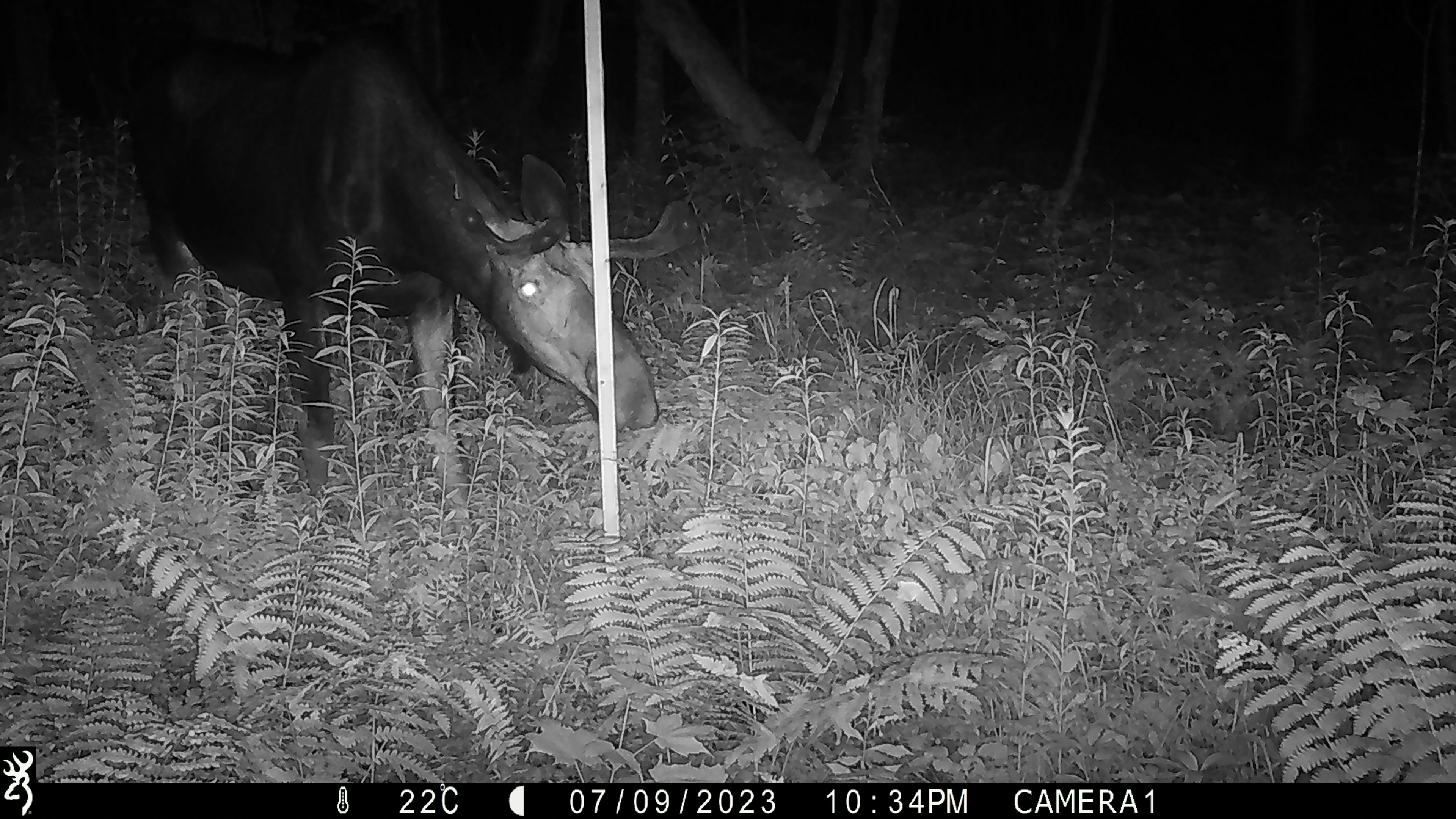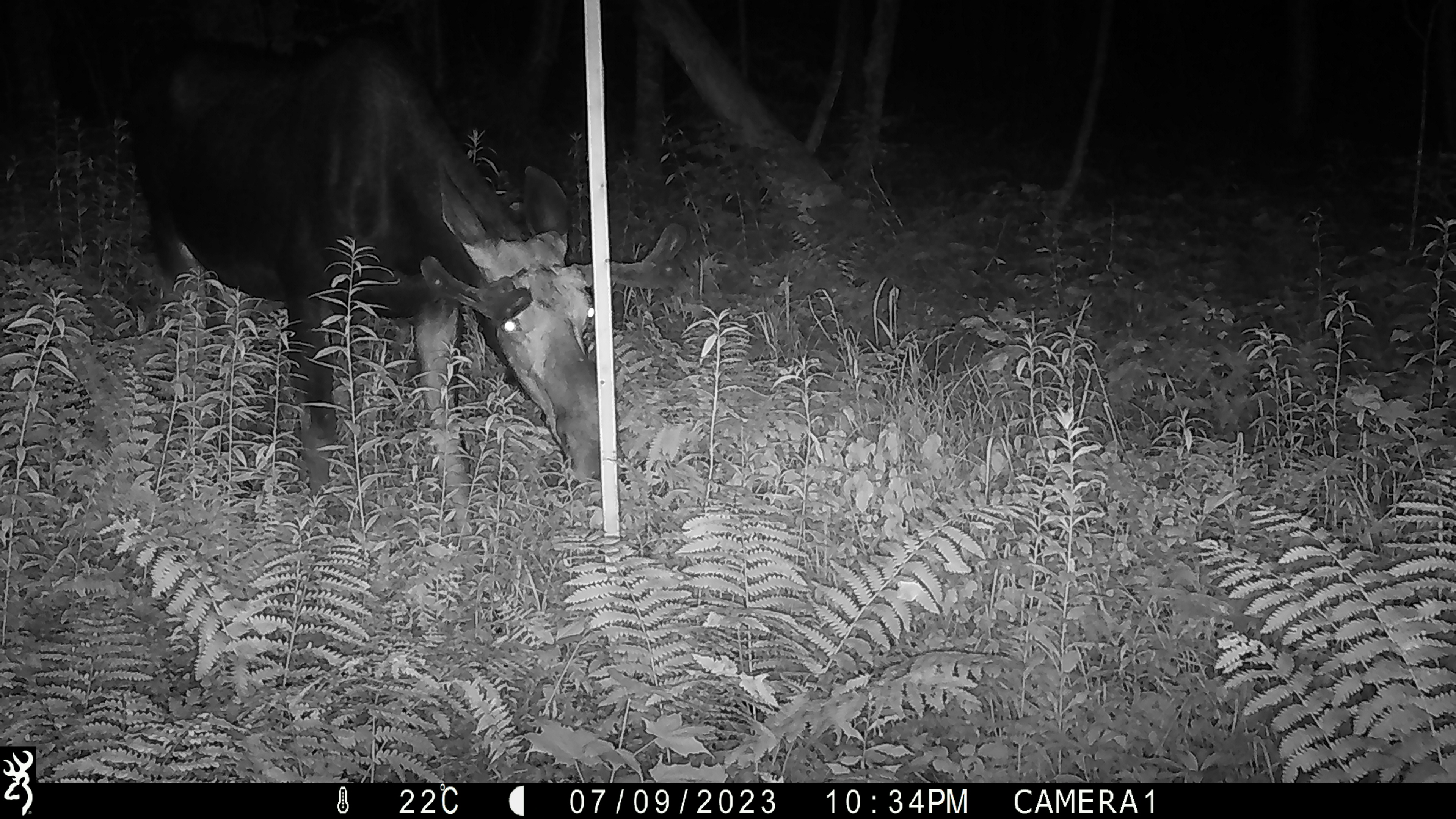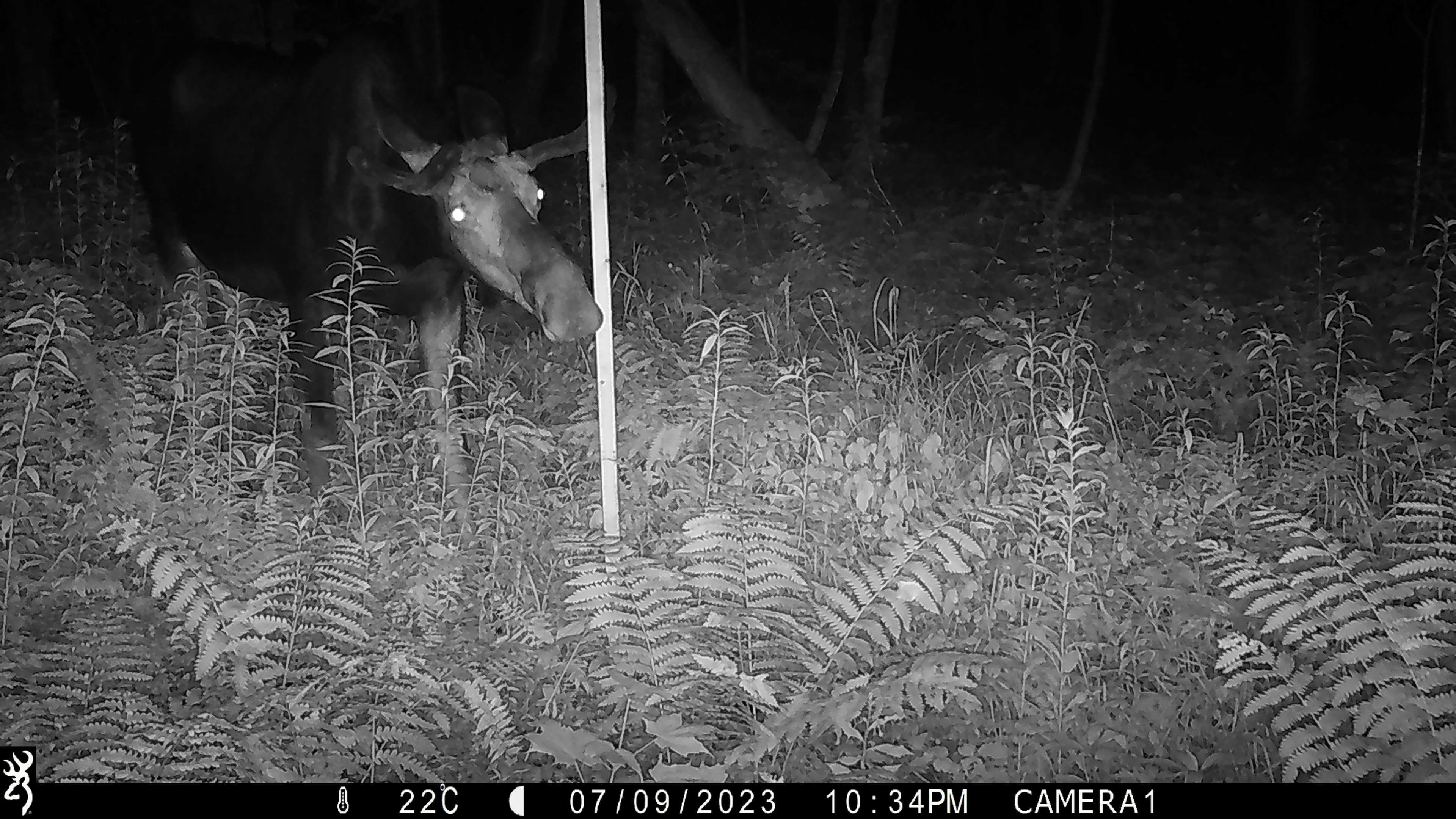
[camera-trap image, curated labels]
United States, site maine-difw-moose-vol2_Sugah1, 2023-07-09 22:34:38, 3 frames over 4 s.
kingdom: Animalia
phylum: Chordata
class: Mammalia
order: Artiodactyla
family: Cervidae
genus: Alces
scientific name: Alces alces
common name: moose